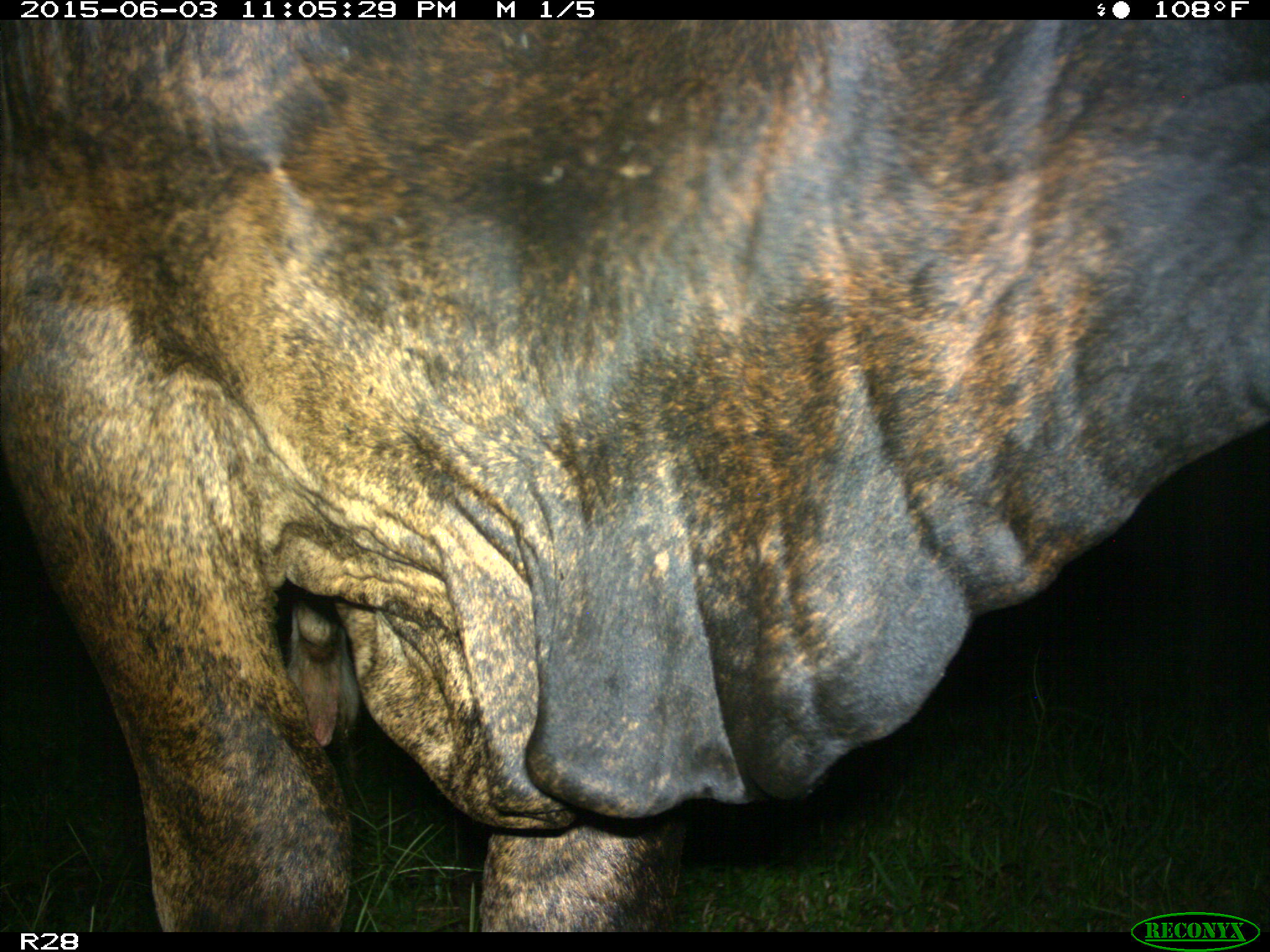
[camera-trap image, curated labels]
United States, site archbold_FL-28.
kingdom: Animalia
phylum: Chordata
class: Mammalia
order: Artiodactyla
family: Bovidae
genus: Bos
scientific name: Bos taurus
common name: domestic cow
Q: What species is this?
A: Bos taurus (domestic cow).